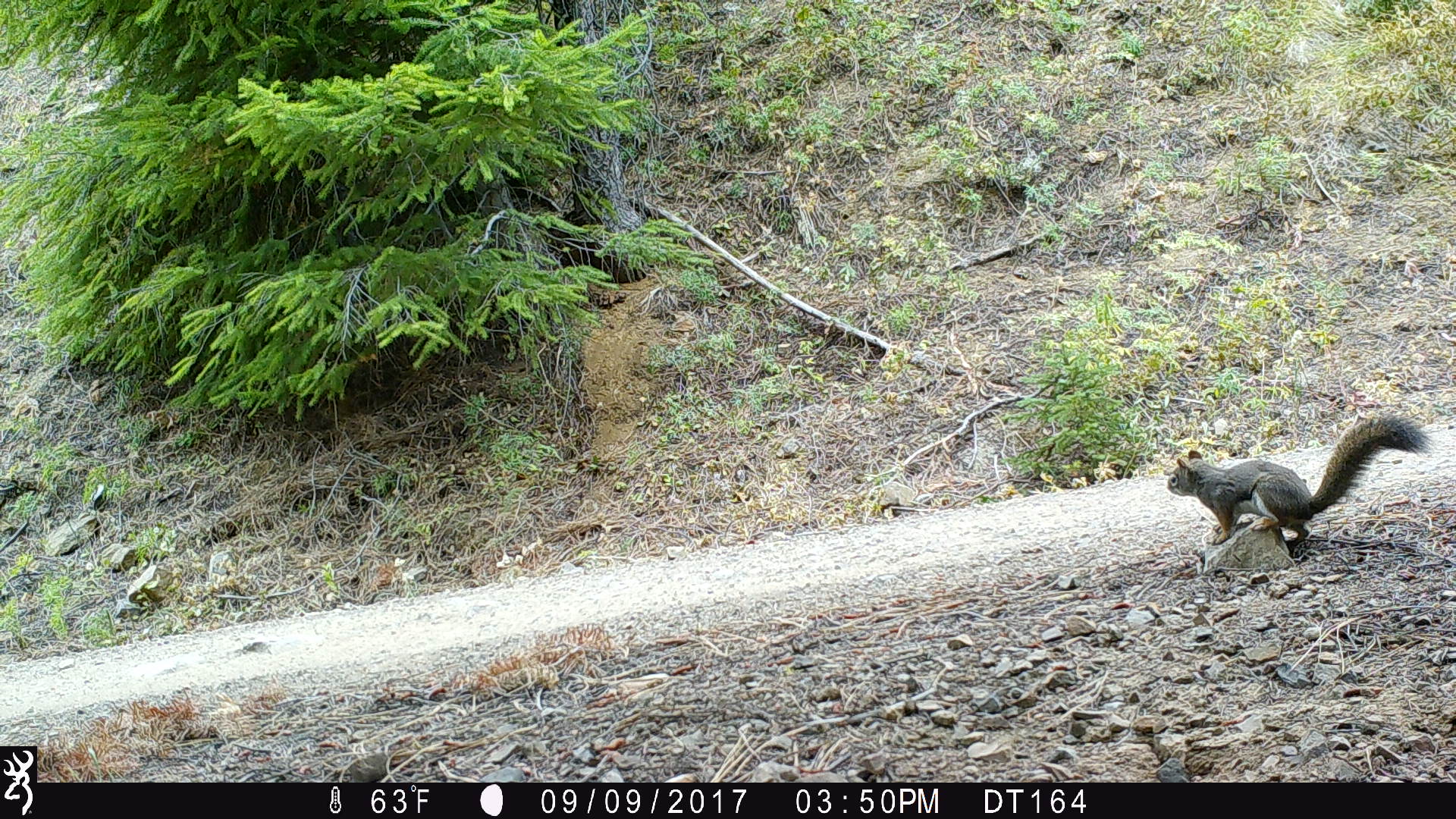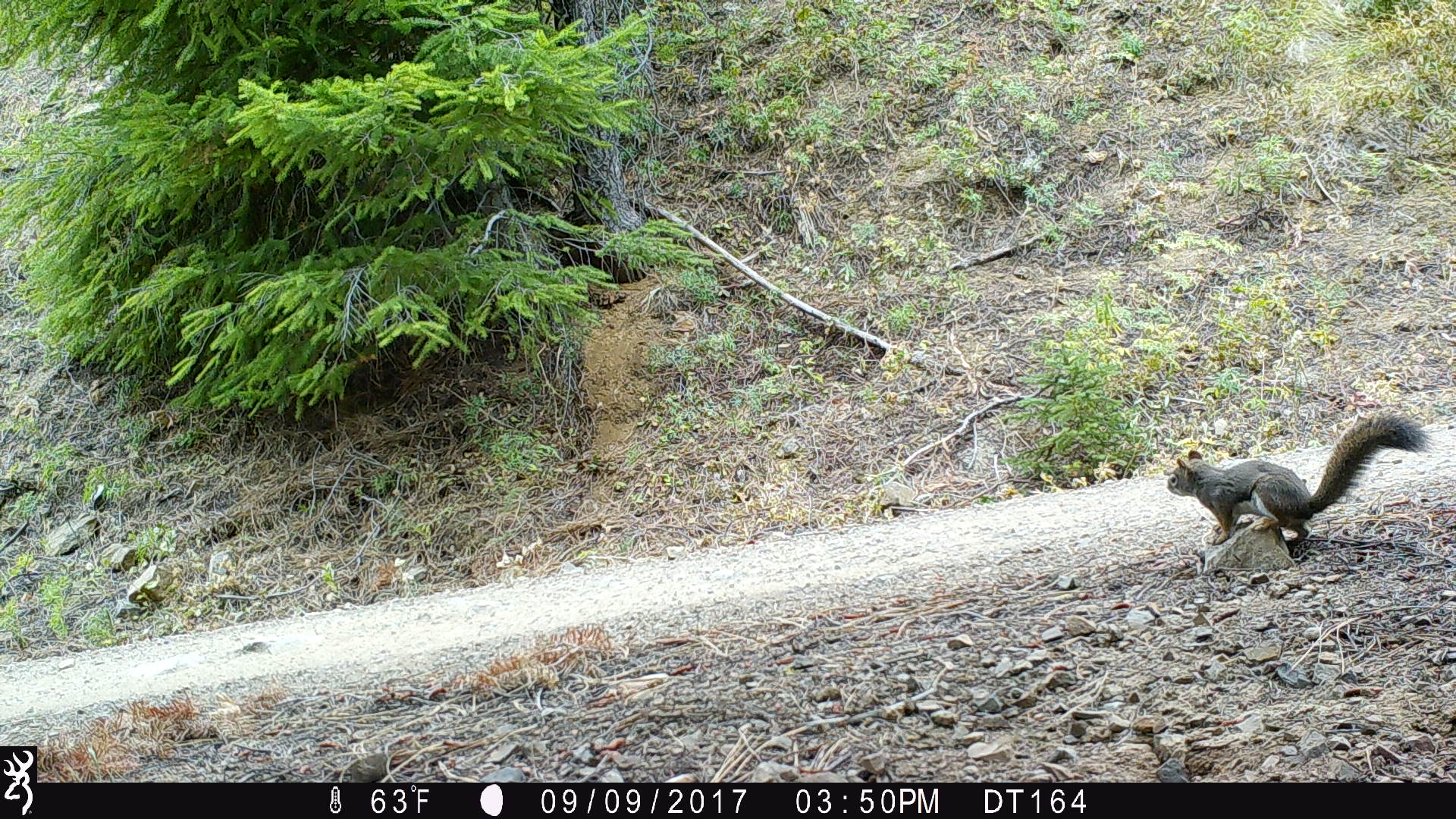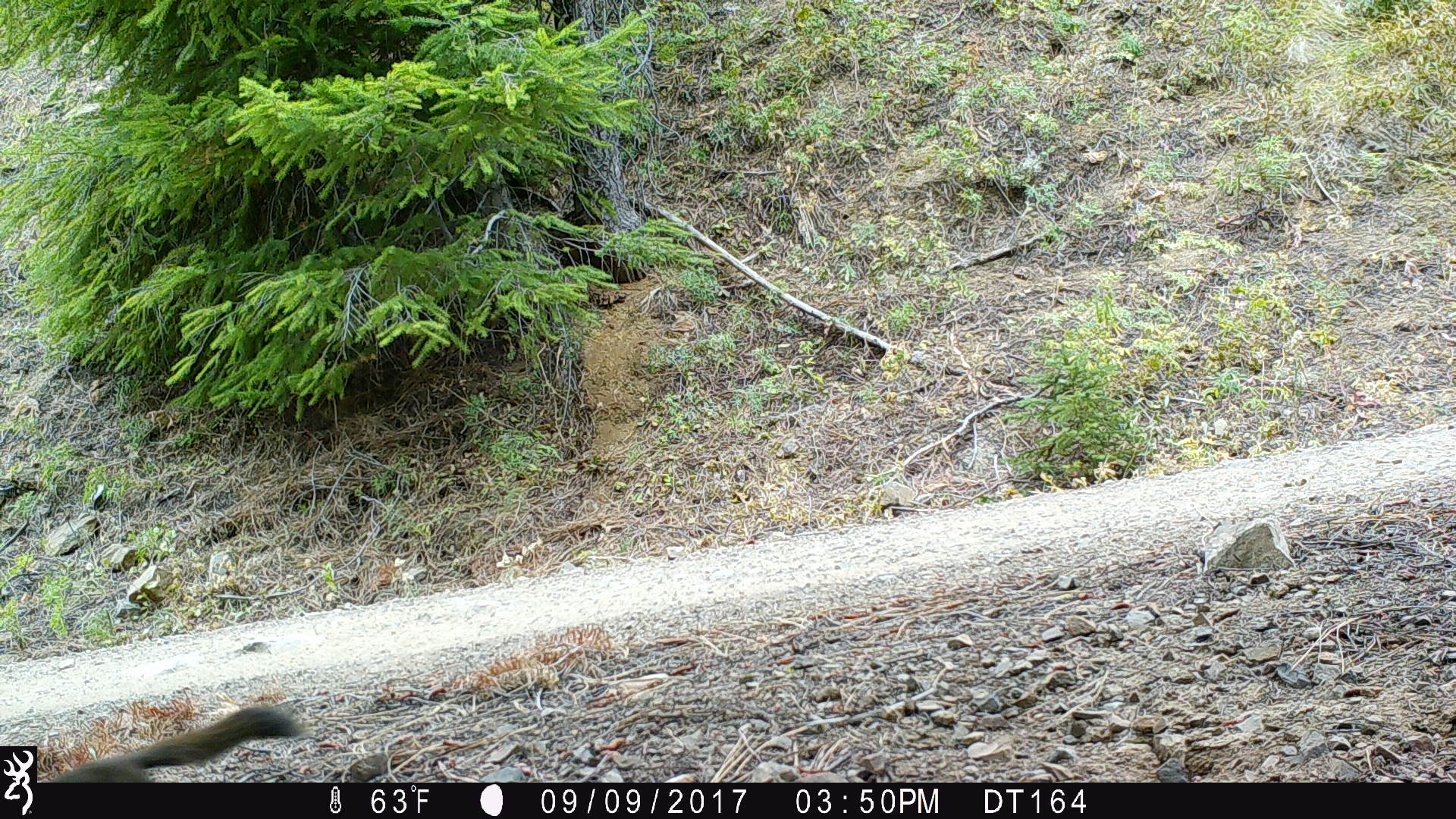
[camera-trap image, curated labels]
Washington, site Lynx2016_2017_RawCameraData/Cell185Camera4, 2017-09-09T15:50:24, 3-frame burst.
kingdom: Animalia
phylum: Chordata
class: Mammalia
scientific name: Mammalia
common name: small mammal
Small mammal (Mammalia). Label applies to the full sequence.